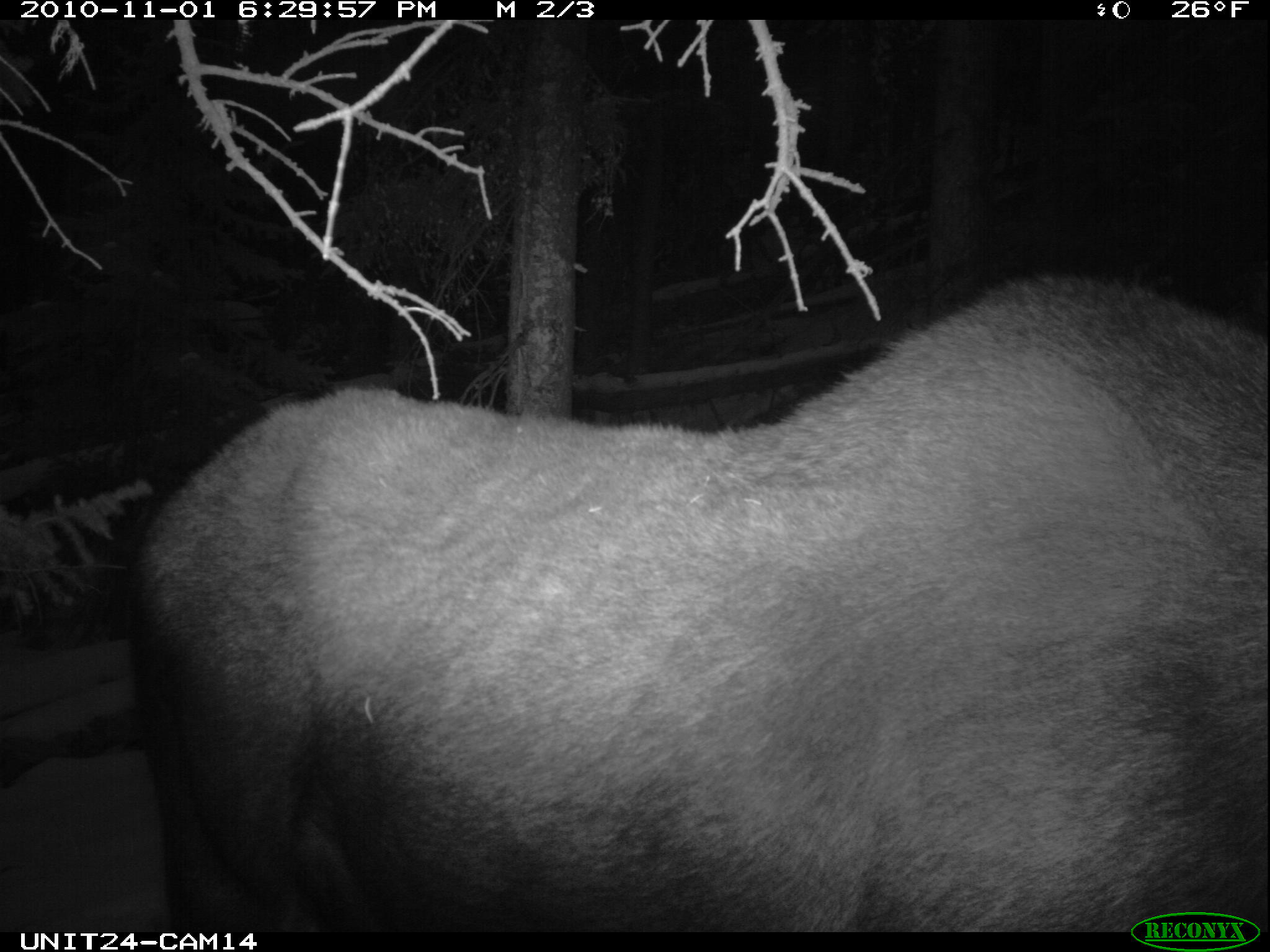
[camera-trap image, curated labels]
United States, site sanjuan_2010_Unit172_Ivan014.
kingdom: Animalia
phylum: Chordata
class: Mammalia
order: Artiodactyla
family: Cervidae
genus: Alces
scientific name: Alces alces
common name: moose